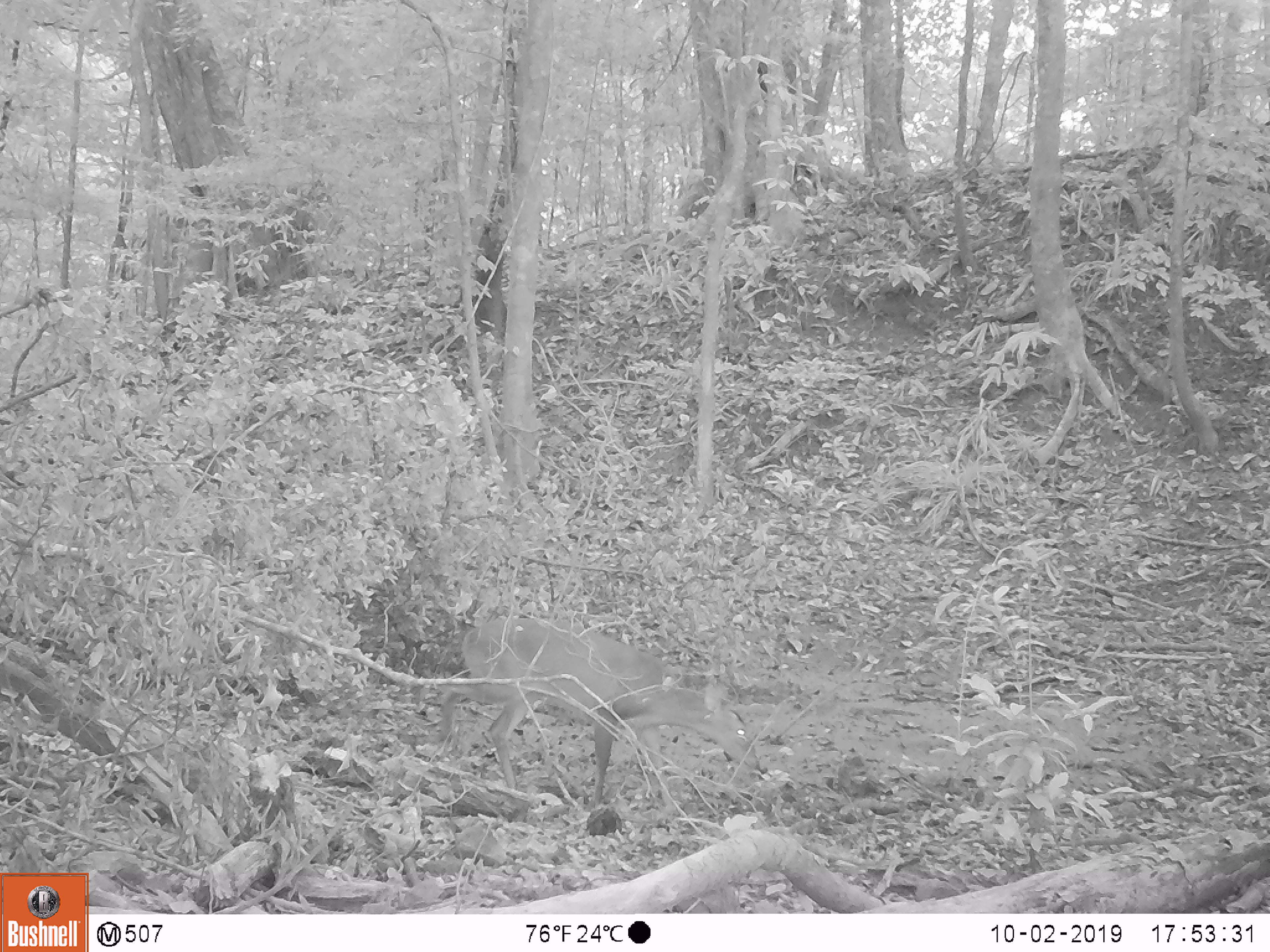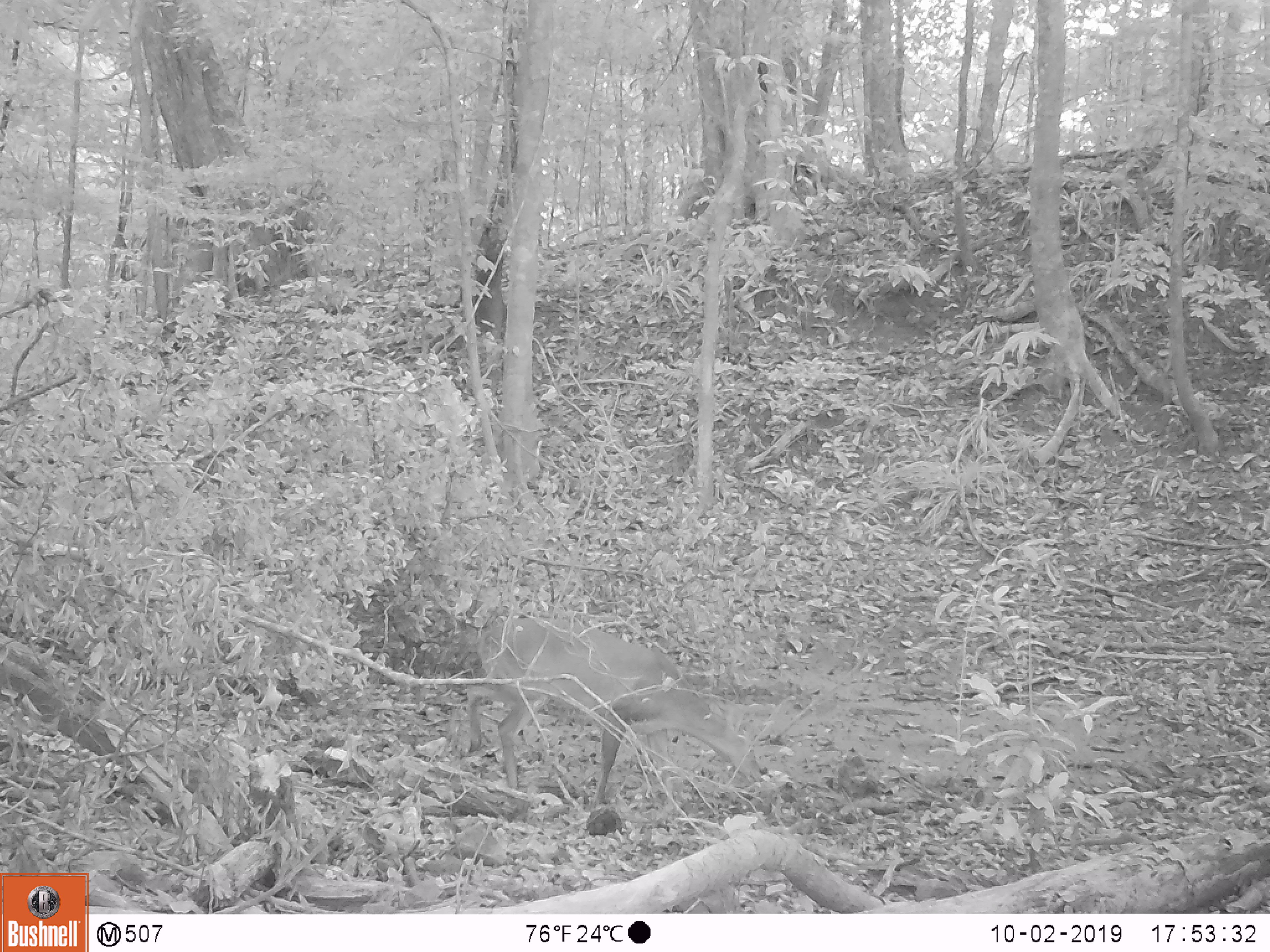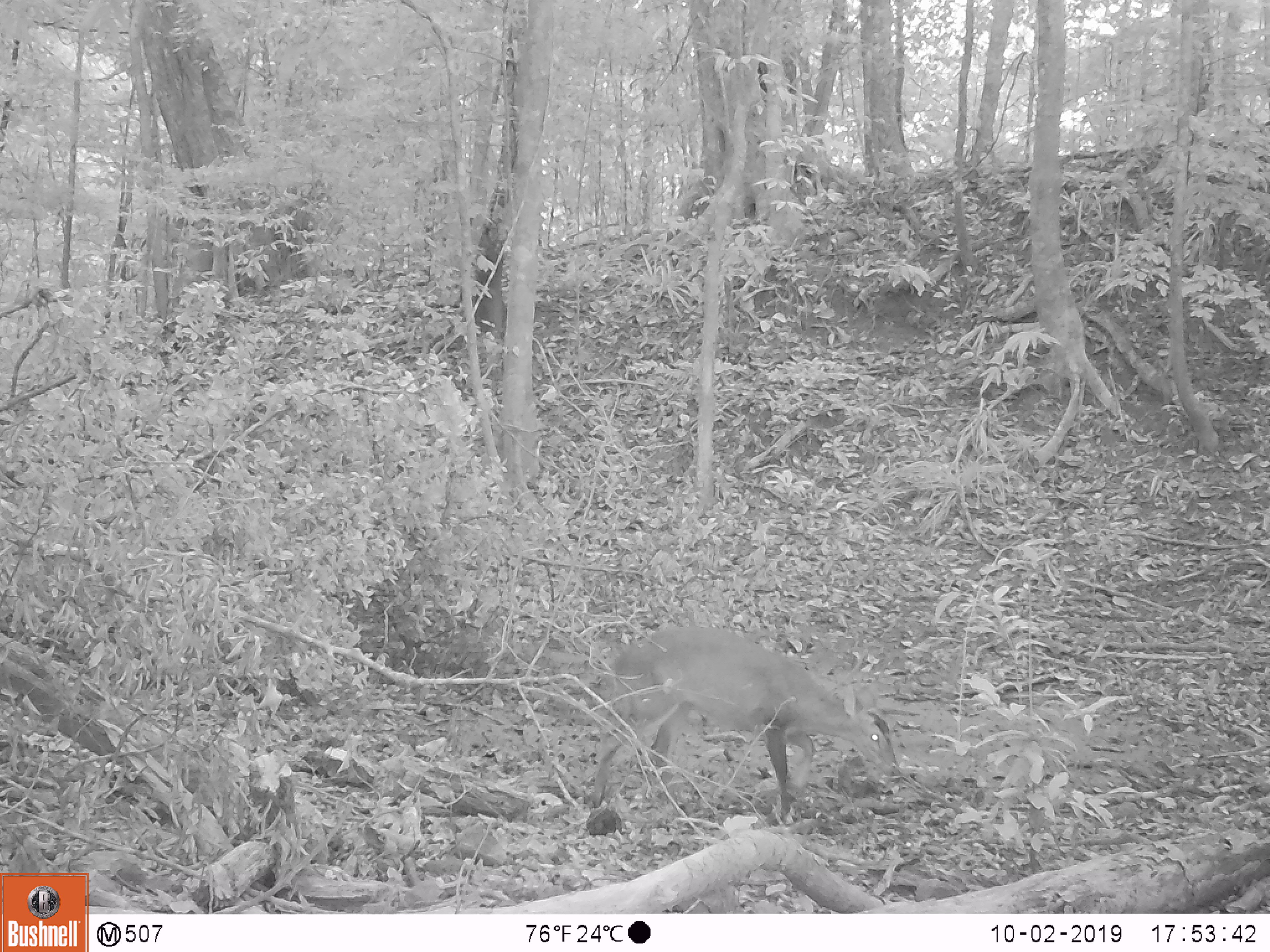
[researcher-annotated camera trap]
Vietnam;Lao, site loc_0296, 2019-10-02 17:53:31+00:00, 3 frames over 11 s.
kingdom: Animalia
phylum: Chordata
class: Mammalia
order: Artiodactyla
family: Cervidae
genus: Muntiacus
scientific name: Muntiacus vuquangensis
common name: large-antlered muntjac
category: large antlered muntjac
Large antlered muntjac (large-antlered muntjac) (Muntiacus vuquangensis). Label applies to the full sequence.